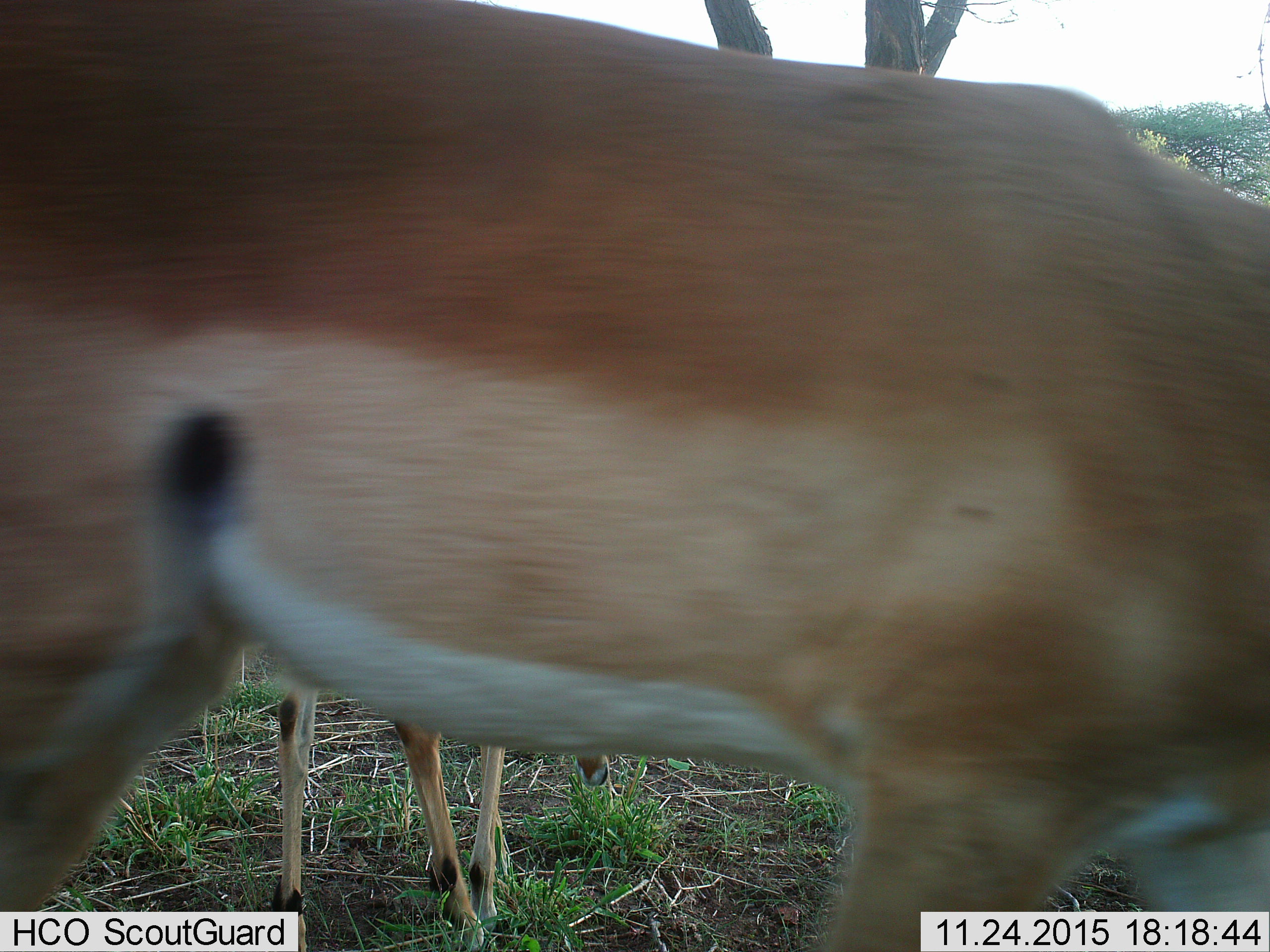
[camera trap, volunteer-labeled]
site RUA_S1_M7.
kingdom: Animalia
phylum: Chordata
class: Mammalia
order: Artiodactyla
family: Bovidae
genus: Aepyceros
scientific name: Aepyceros melampus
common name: impala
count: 2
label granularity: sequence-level